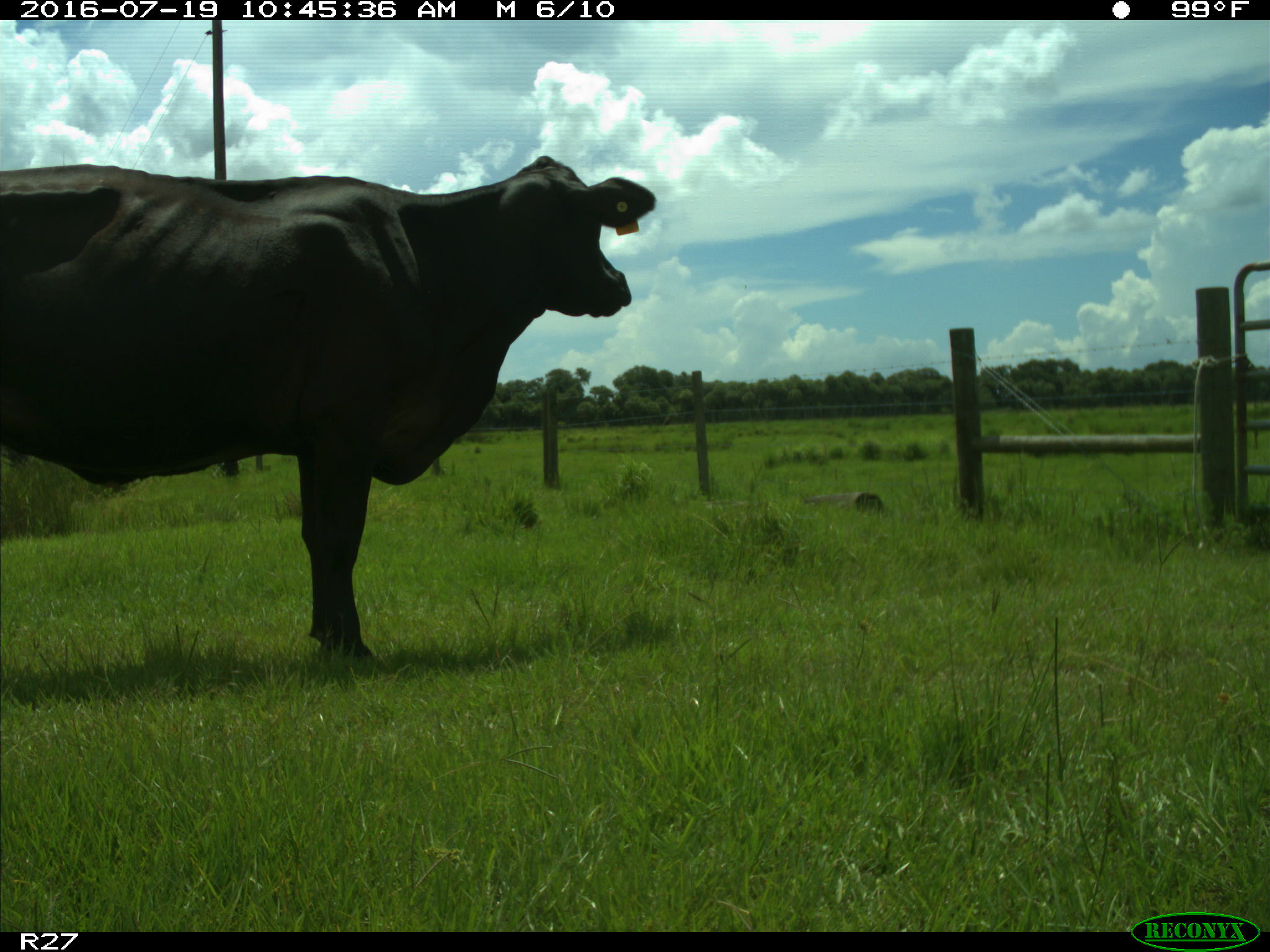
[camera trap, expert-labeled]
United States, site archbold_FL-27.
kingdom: Animalia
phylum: Chordata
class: Mammalia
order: Artiodactyla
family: Bovidae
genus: Bos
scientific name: Bos taurus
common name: domestic cow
Bos taurus (domestic cow).